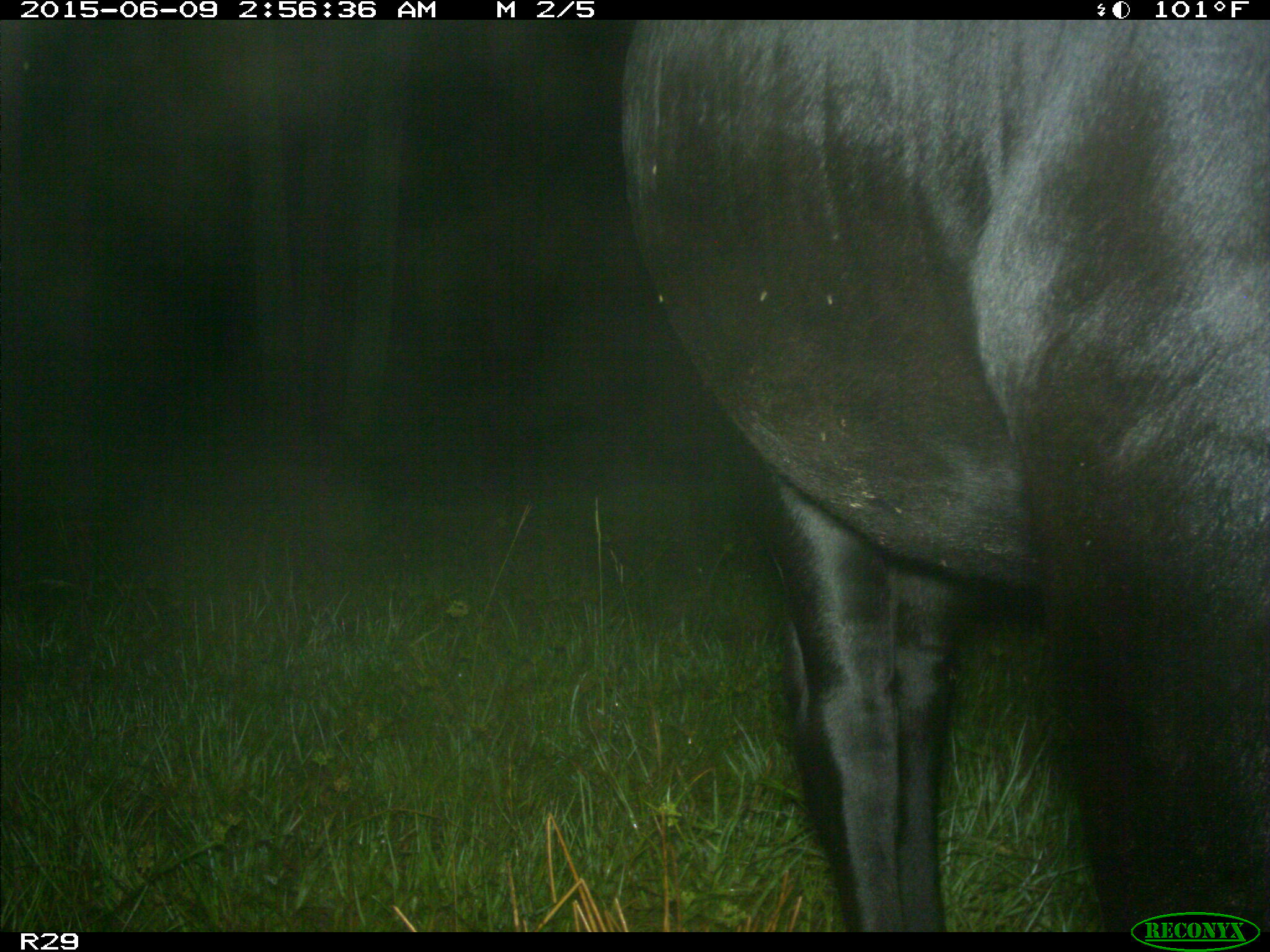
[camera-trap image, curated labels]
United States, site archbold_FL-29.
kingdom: Animalia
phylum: Chordata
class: Mammalia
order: Artiodactyla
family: Bovidae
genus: Bos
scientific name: Bos taurus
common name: domestic cow